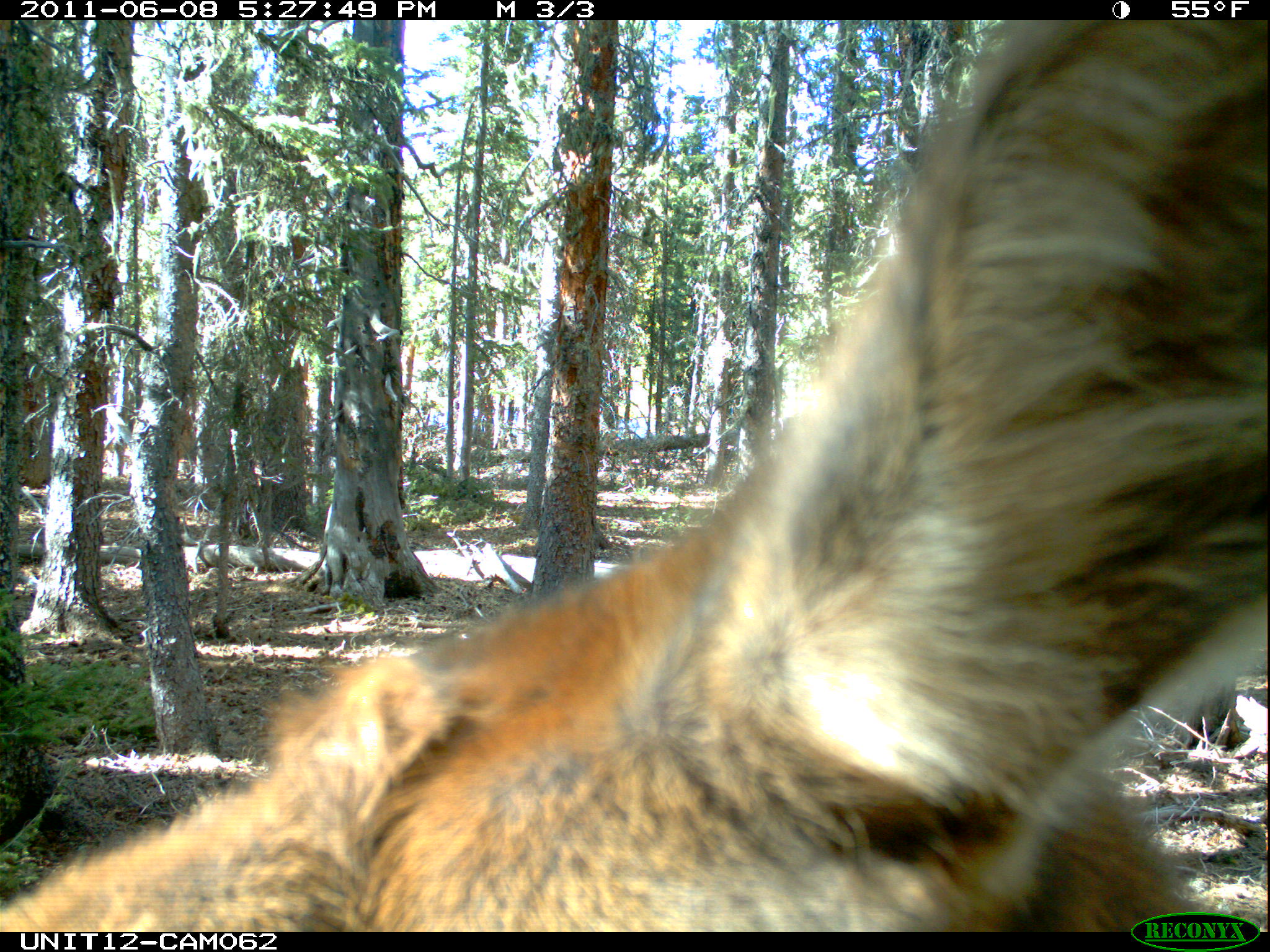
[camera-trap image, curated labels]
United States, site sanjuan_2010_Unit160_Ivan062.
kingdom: Animalia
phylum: Chordata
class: Mammalia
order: Artiodactyla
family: Cervidae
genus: Cervus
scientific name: Cervus elaphus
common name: red deer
Cervus elaphus (red deer).